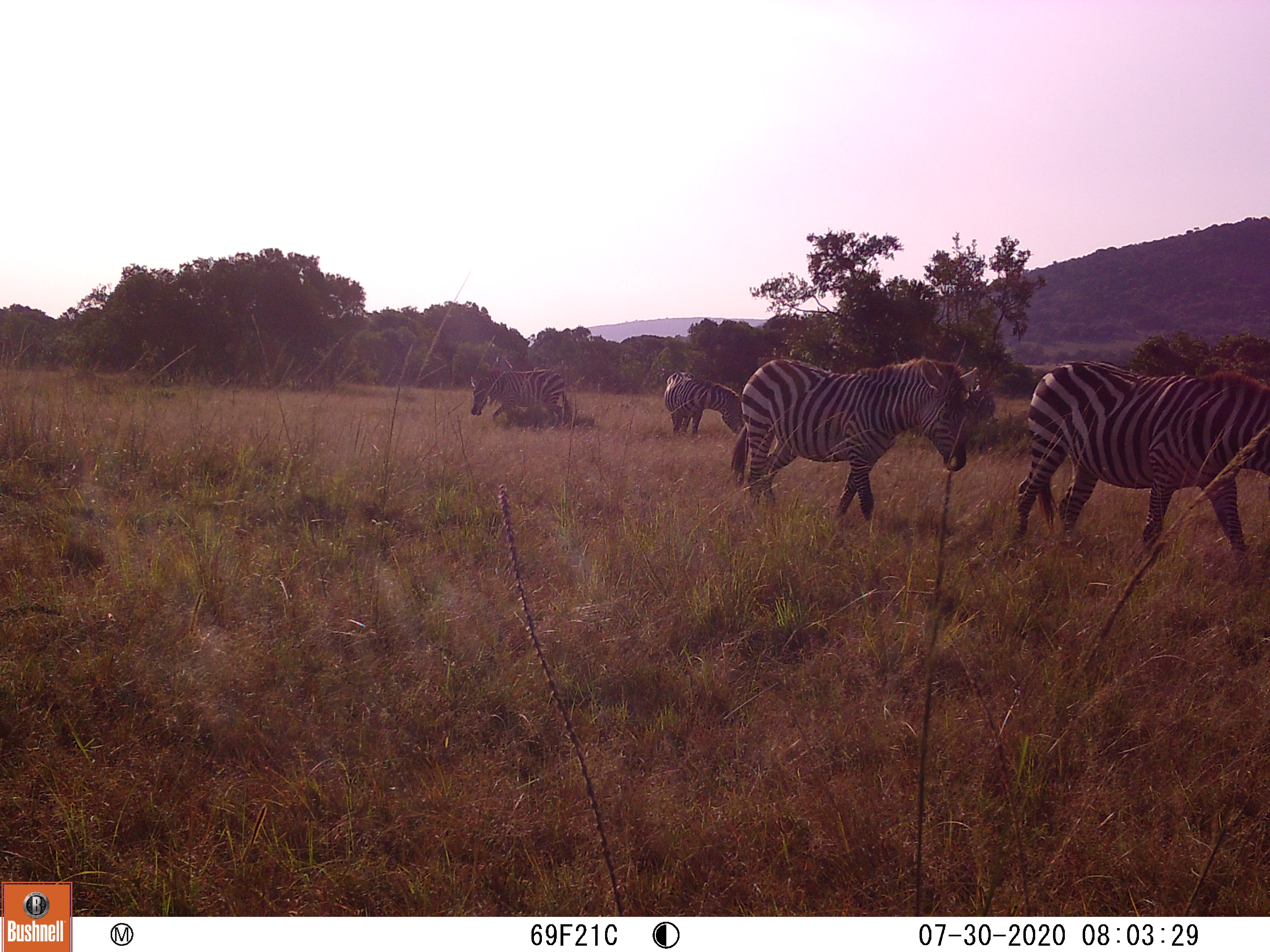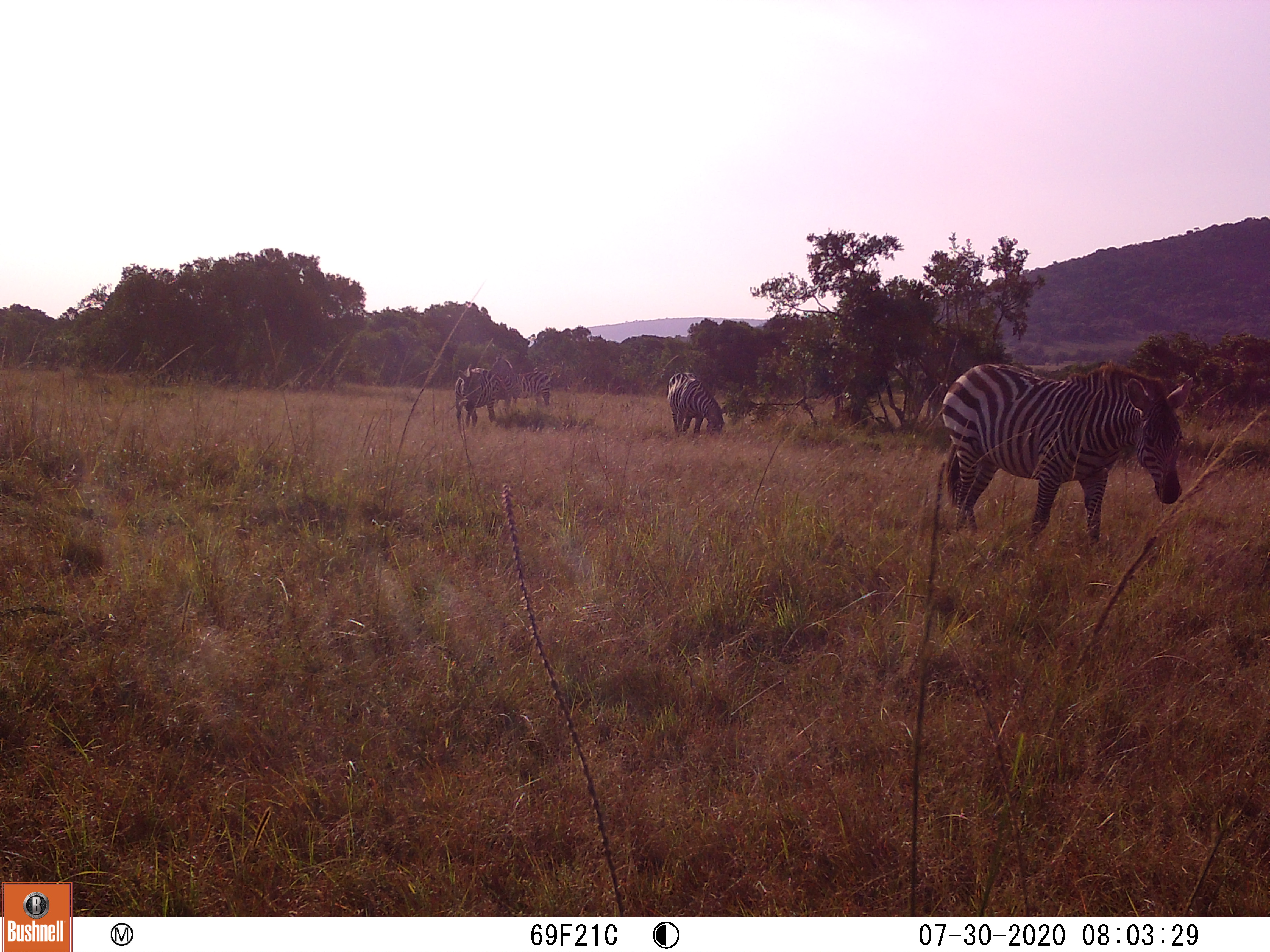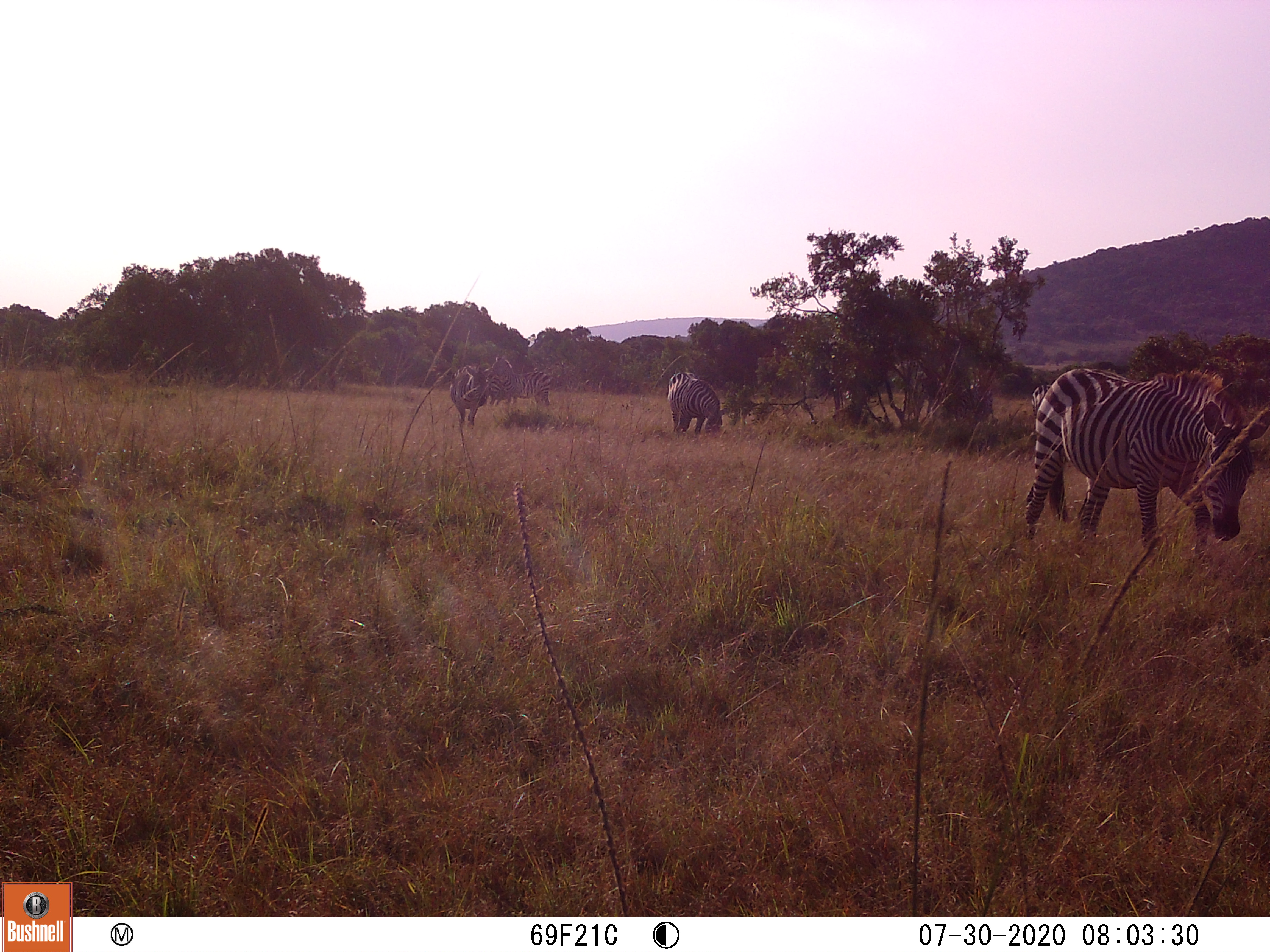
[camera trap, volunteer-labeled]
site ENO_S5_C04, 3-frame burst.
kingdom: Animalia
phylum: Chordata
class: Mammalia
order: Perissodactyla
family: Equidae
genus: Equus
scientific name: Equus quagga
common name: plains zebra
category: zebraplains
Zebraplains (plains zebra) (Equus quagga), count 4. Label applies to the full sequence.